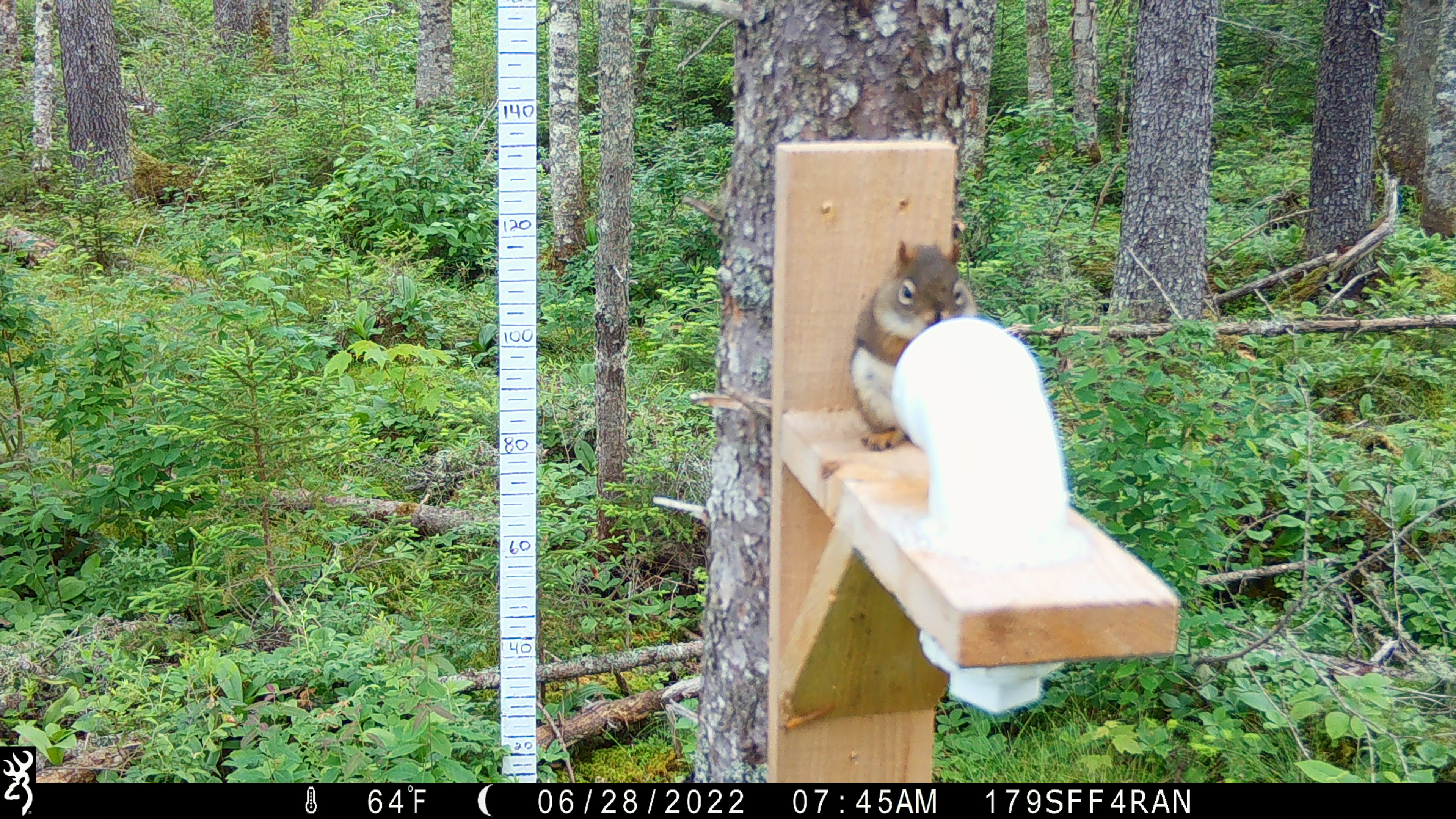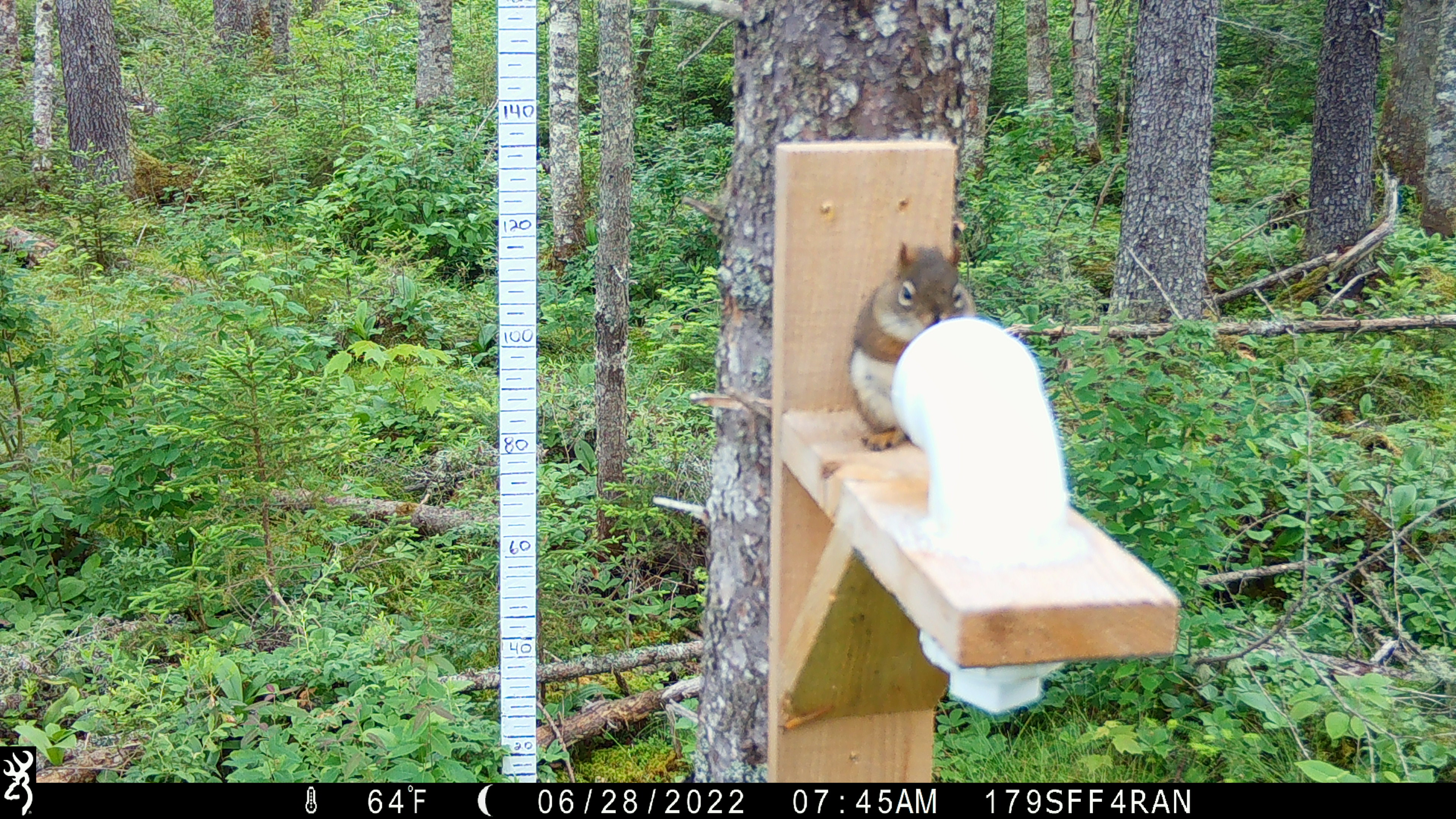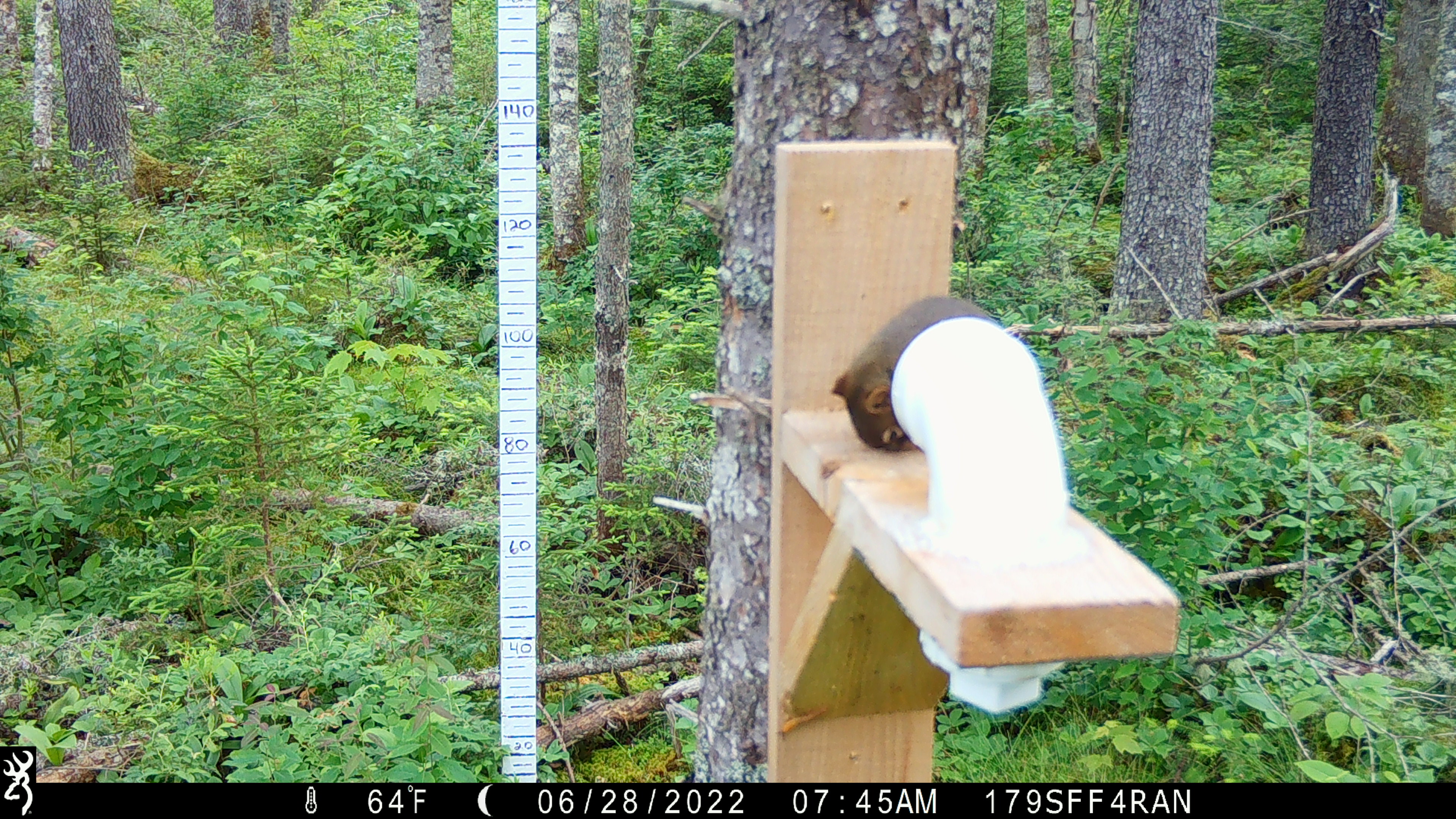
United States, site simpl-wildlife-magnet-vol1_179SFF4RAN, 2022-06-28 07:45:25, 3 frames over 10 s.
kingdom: Animalia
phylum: Chordata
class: Mammalia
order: Rodentia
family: Sciuridae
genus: Tamiasciurus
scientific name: Tamiasciurus hudsonicus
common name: red squirrel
Red squirrel (Tamiasciurus hudsonicus).